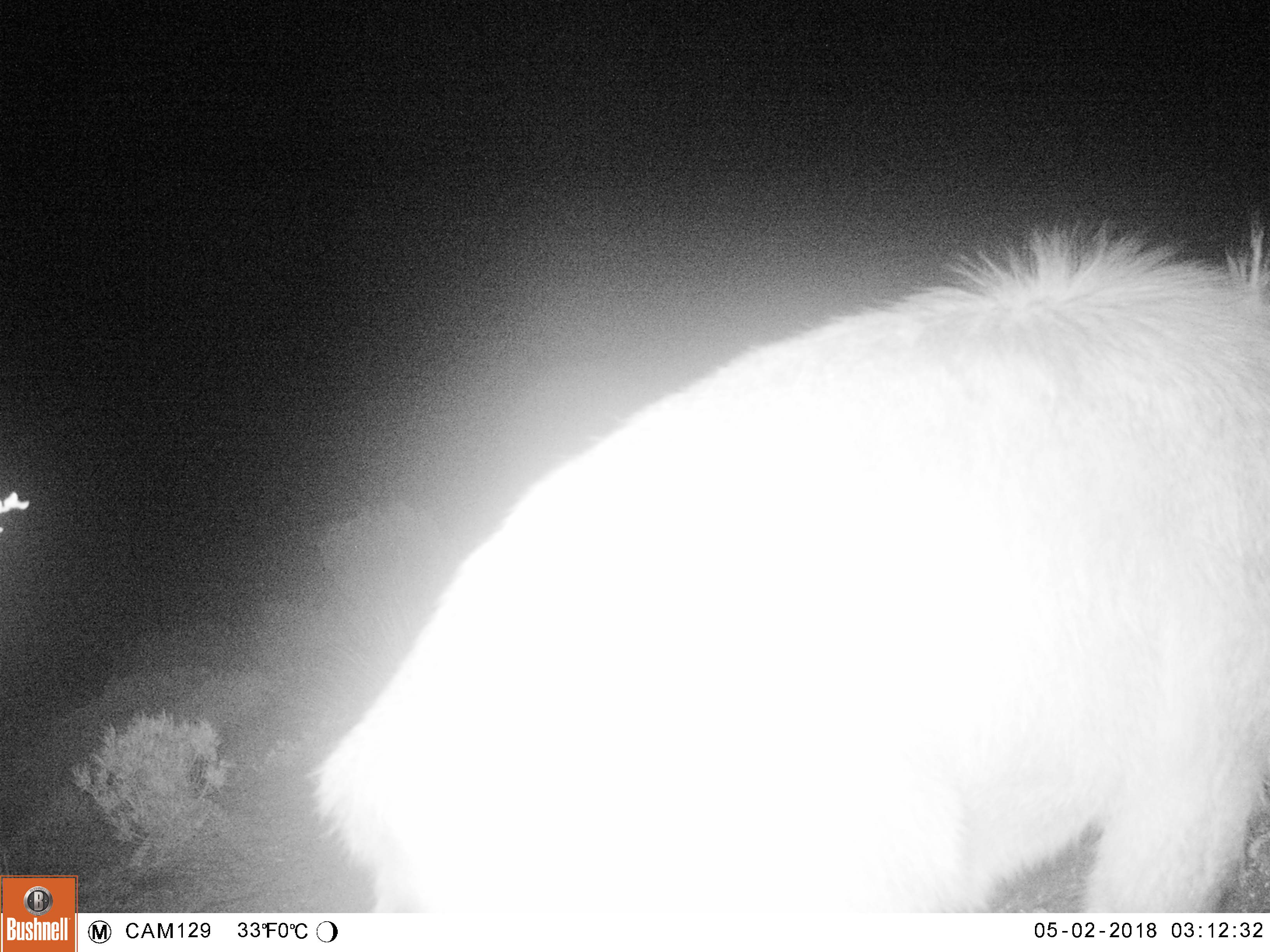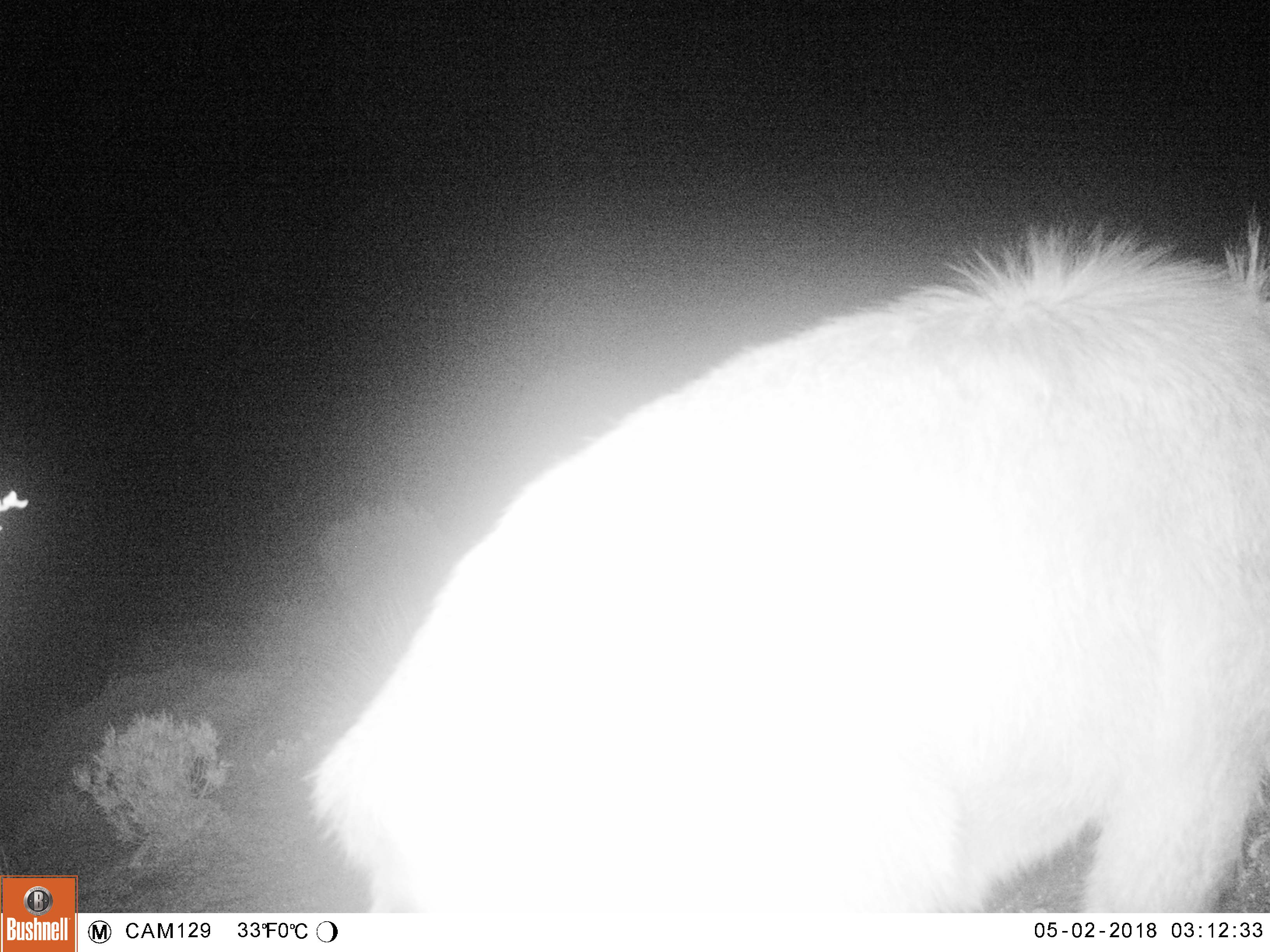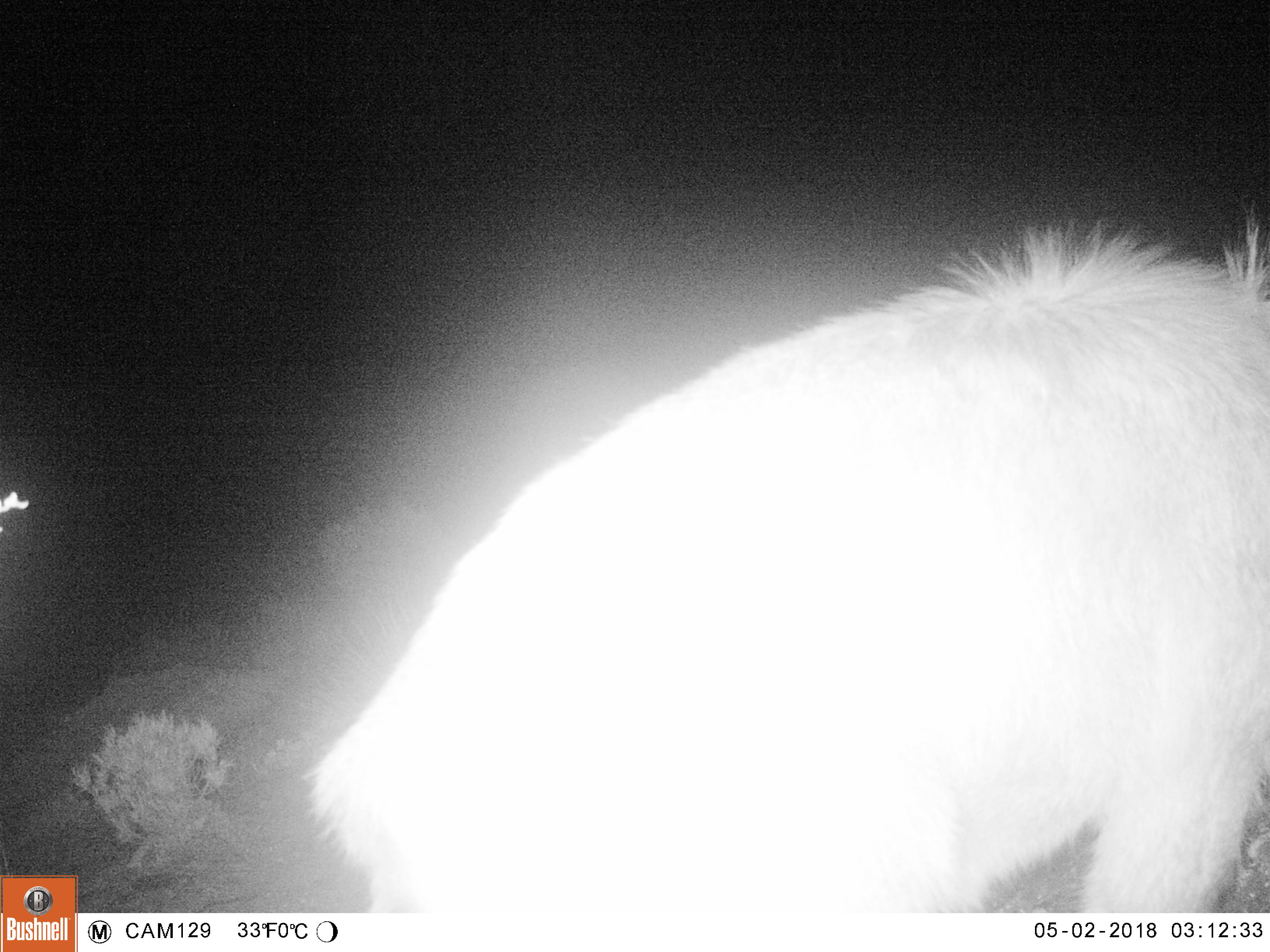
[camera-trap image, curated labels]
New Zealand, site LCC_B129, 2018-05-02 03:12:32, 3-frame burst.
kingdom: Animalia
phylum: Chordata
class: Mammalia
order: Artiodactyla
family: Bovidae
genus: Nilgiritragus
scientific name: Nilgiritragus hylocrius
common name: tahr